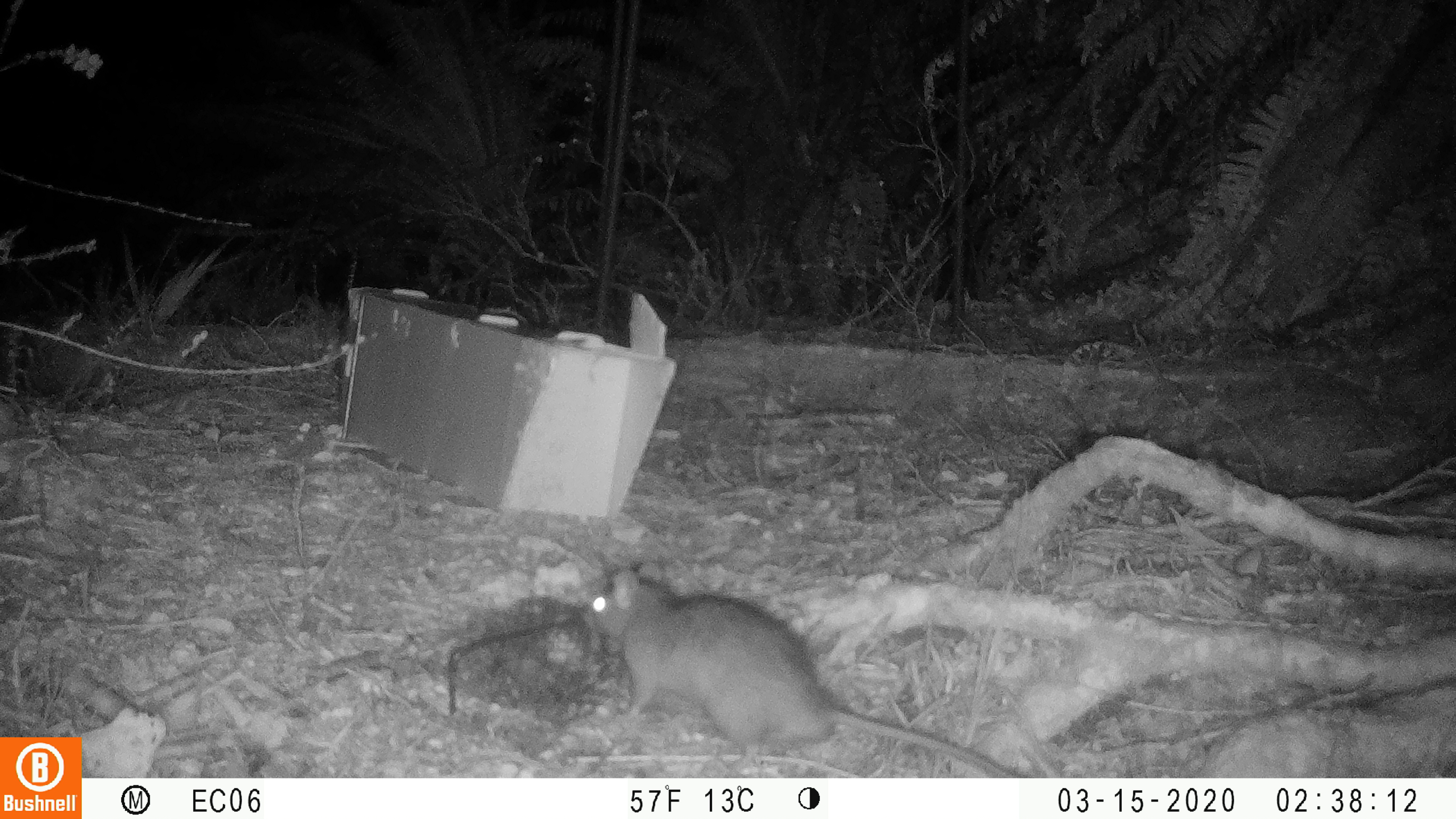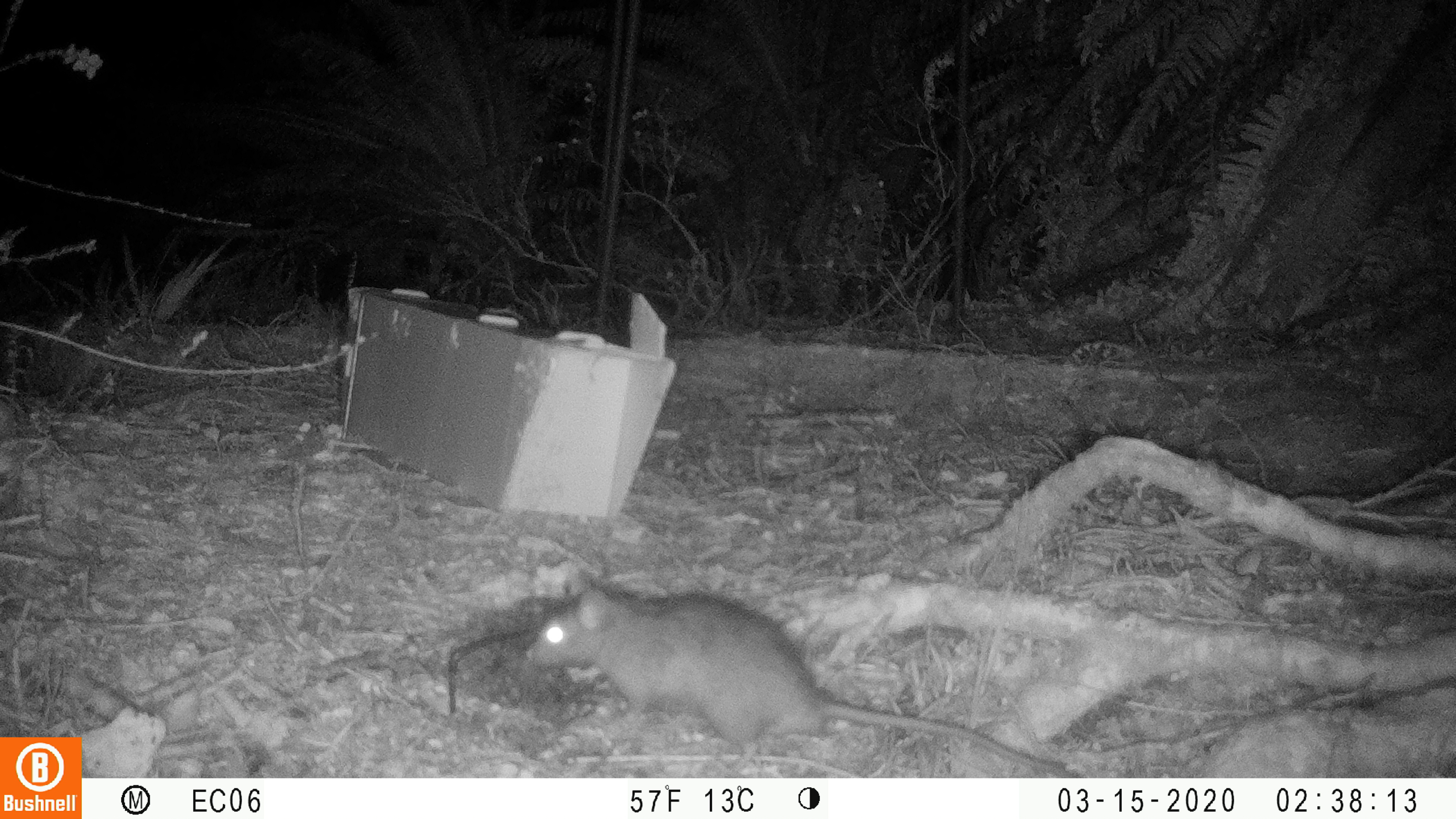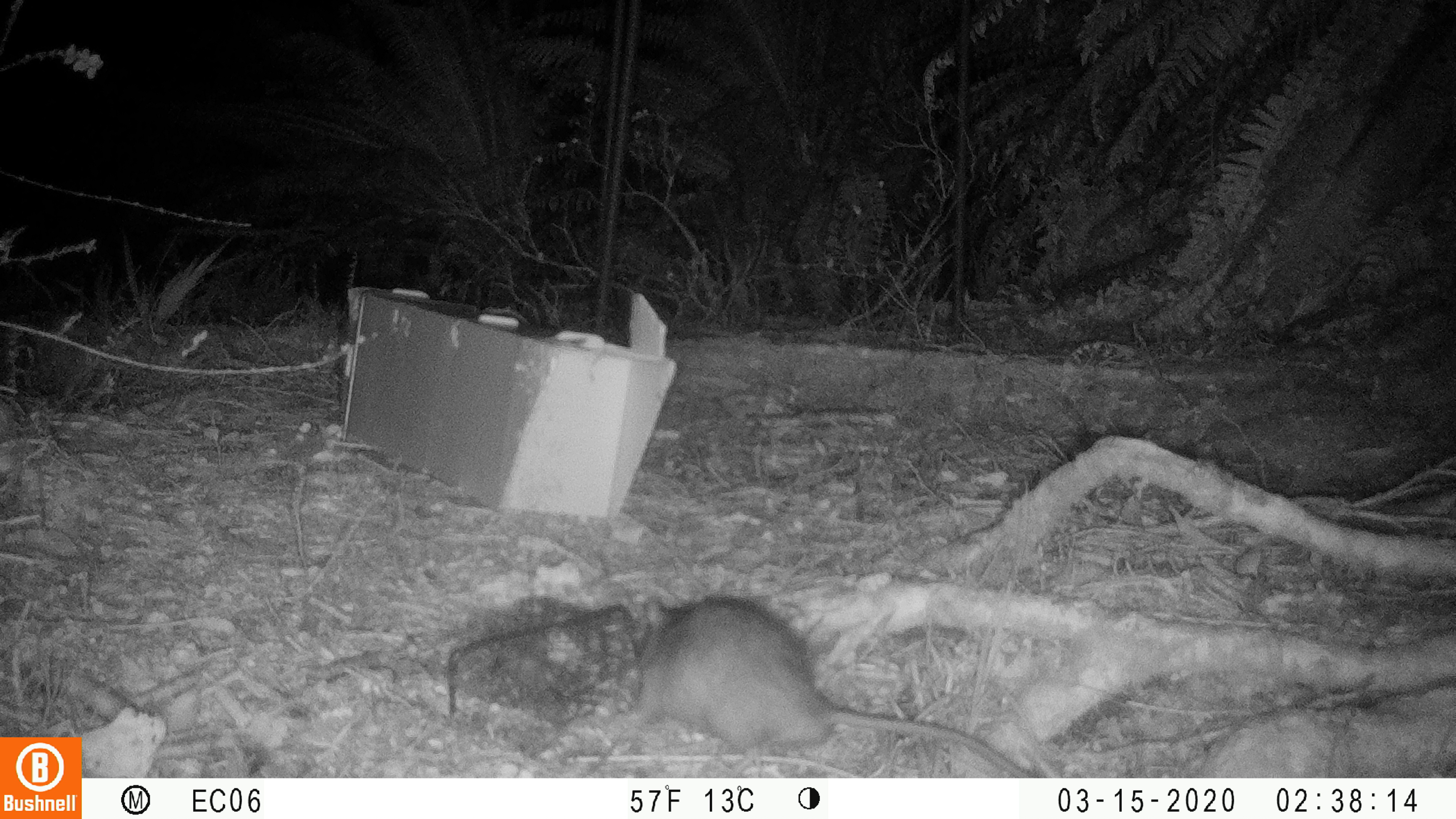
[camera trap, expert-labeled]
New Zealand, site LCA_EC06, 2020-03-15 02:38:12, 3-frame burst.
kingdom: Animalia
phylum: Chordata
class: Mammalia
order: Rodentia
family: Muridae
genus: Rattus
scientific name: Rattus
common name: rat